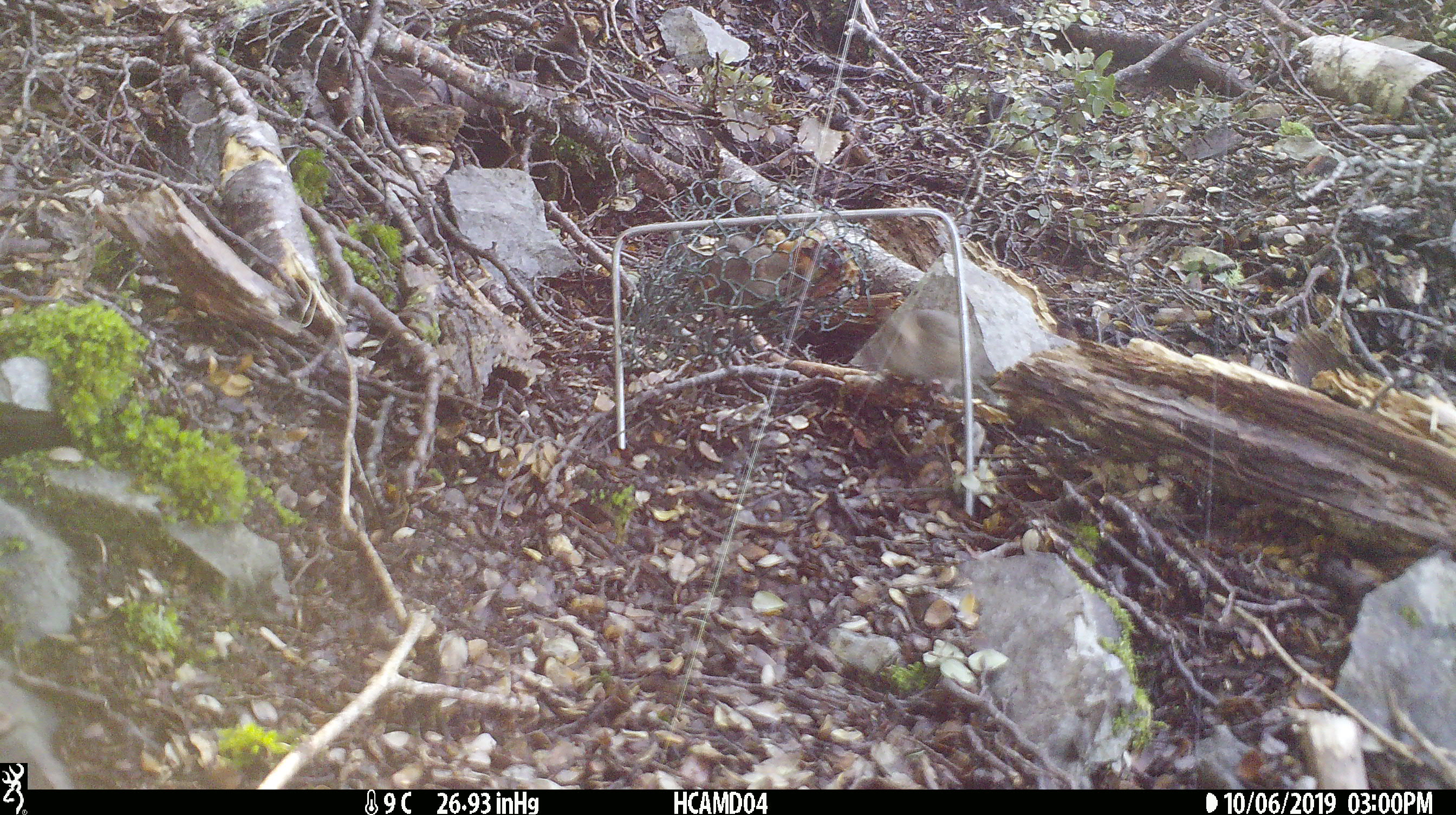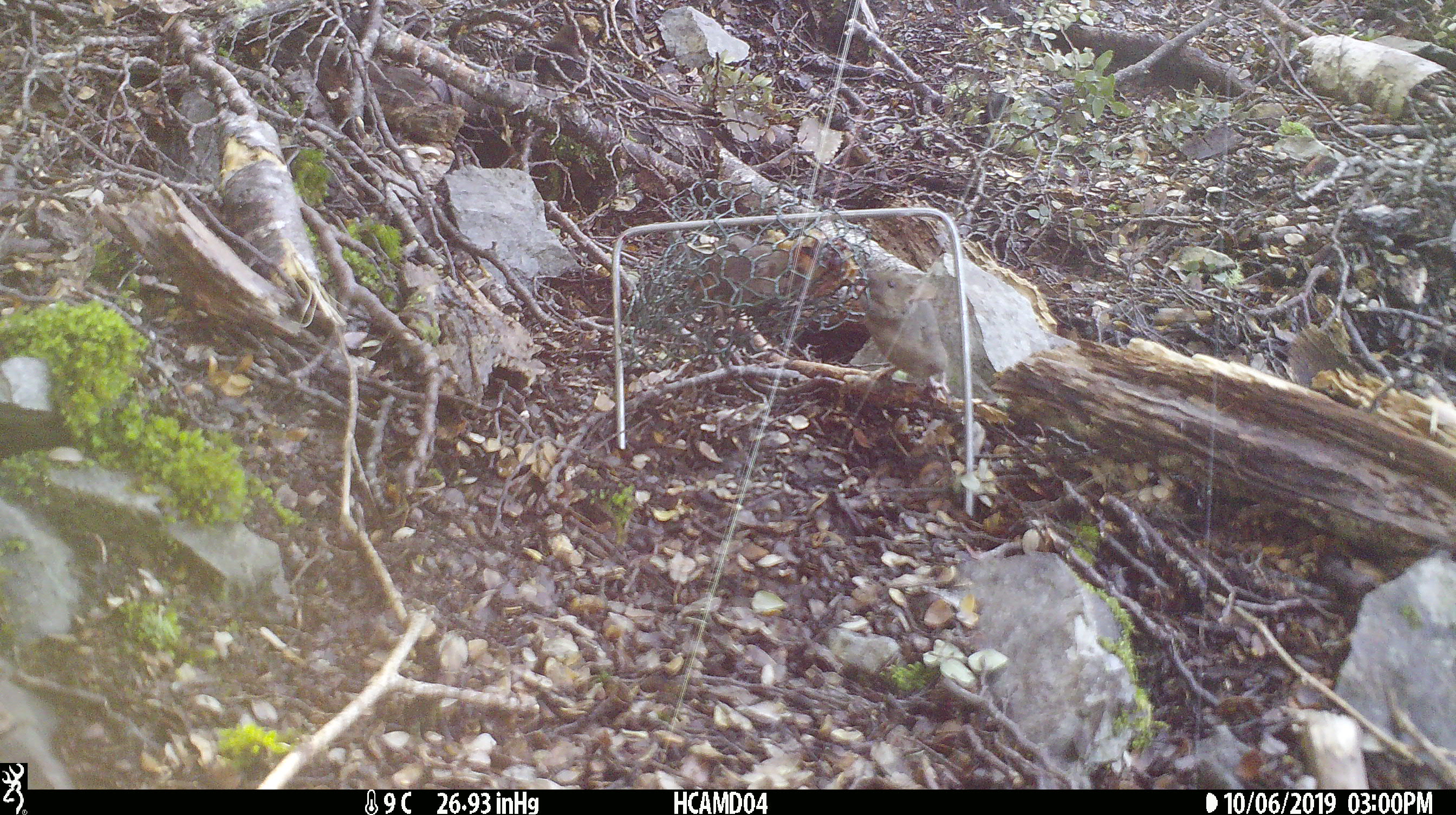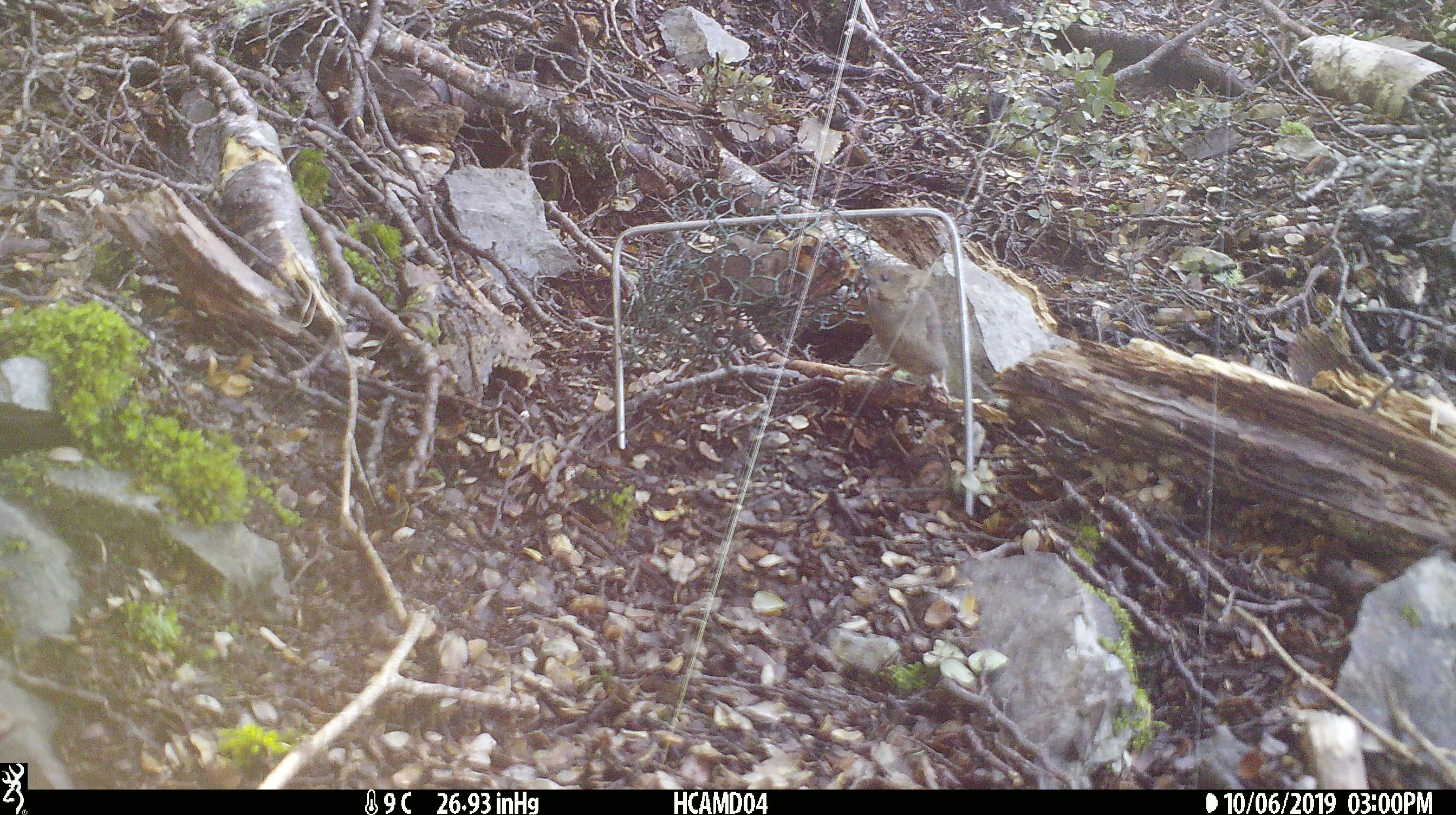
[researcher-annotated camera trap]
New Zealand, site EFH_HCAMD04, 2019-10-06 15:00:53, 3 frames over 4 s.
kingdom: Animalia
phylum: Chordata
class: Mammalia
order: Rodentia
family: Muridae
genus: Mus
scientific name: Mus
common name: mouse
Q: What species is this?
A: Mouse (Mus).